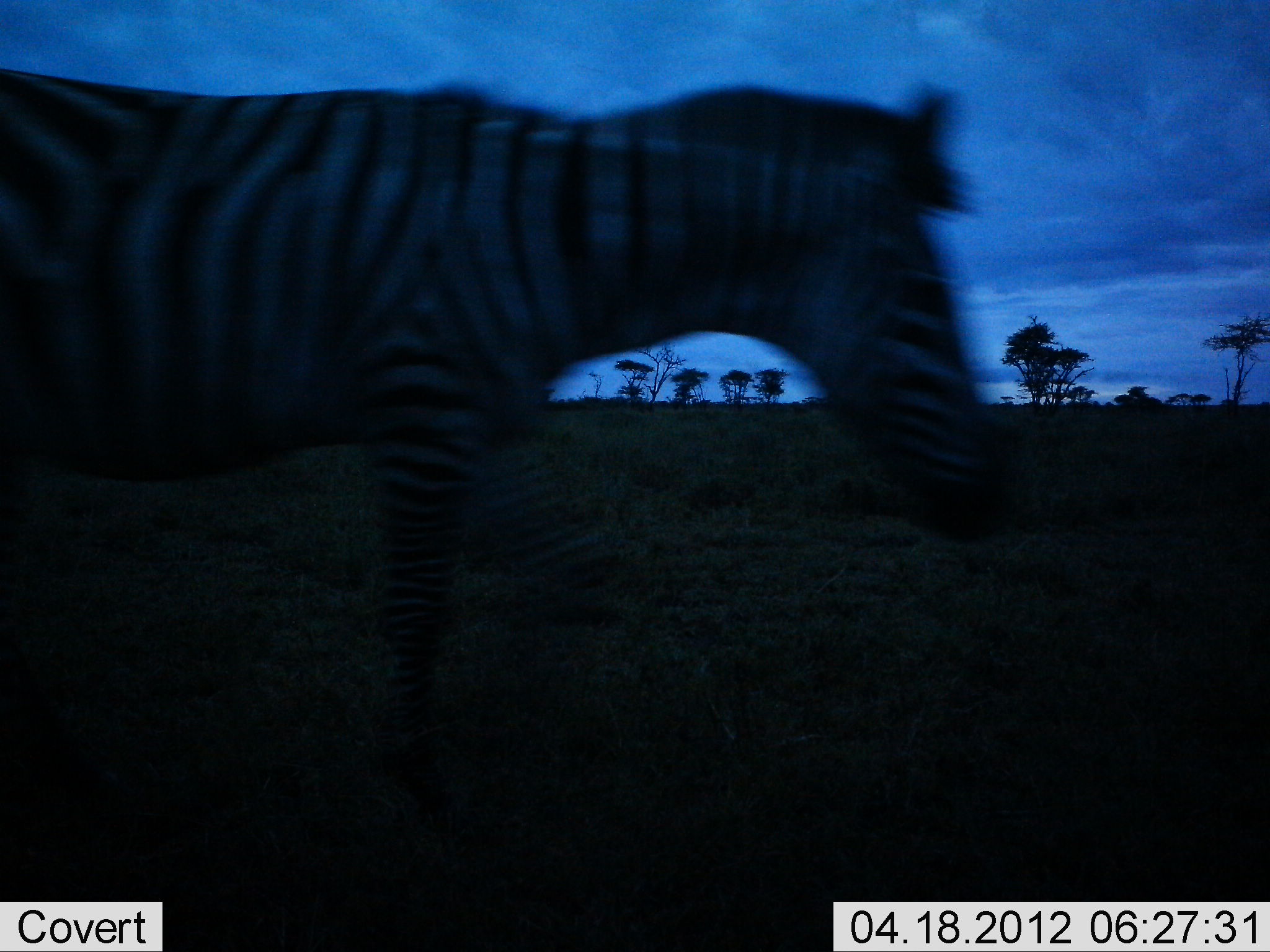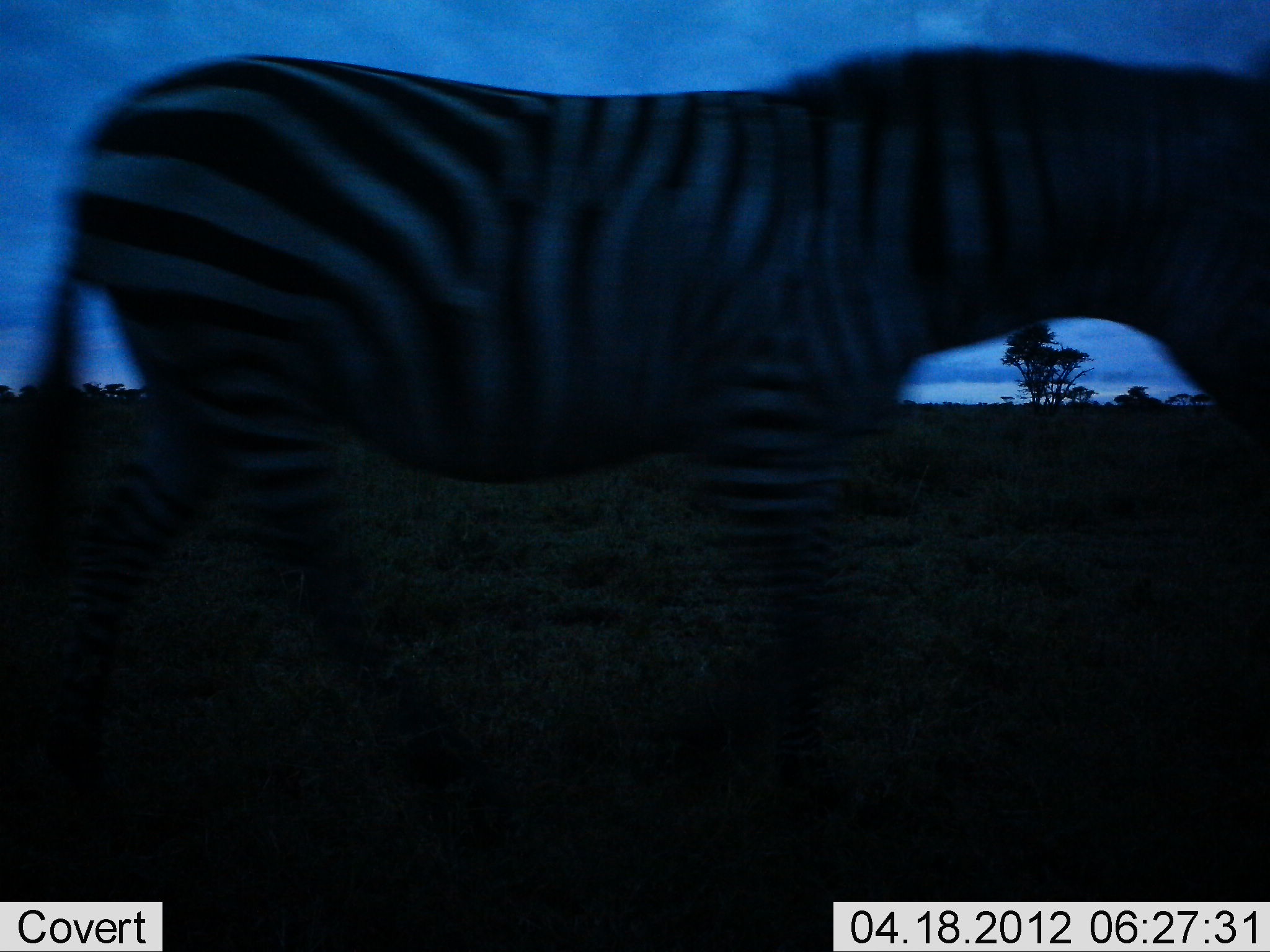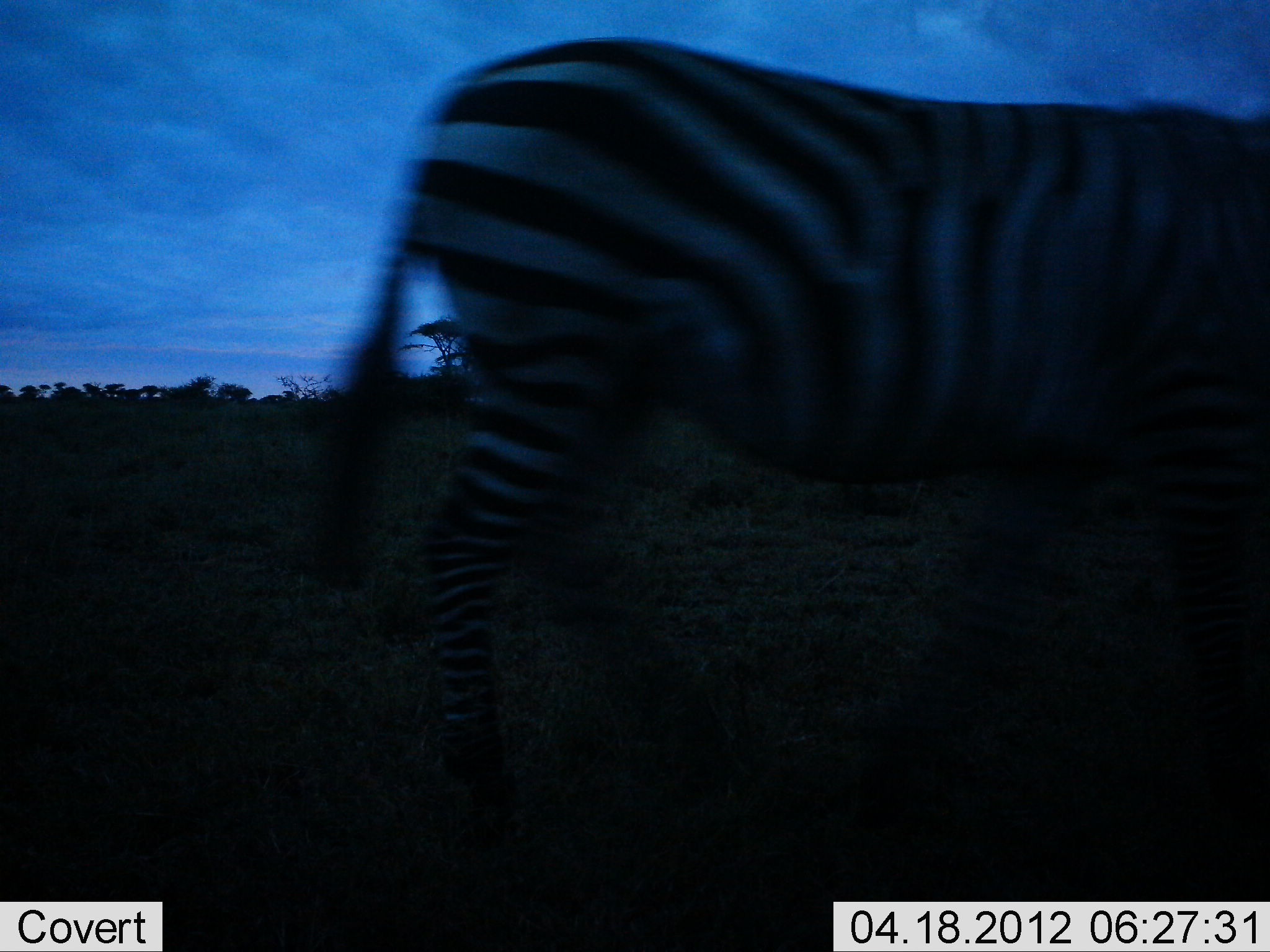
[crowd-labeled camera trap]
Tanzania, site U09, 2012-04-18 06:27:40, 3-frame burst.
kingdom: Animalia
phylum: Chordata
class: Mammalia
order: Perissodactyla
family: Equidae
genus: Equus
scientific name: Equus quagga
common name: plains zebra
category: zebra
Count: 1.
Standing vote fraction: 5%.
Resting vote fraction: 0%.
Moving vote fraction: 100%.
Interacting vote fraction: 0%.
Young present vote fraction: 0%.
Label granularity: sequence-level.